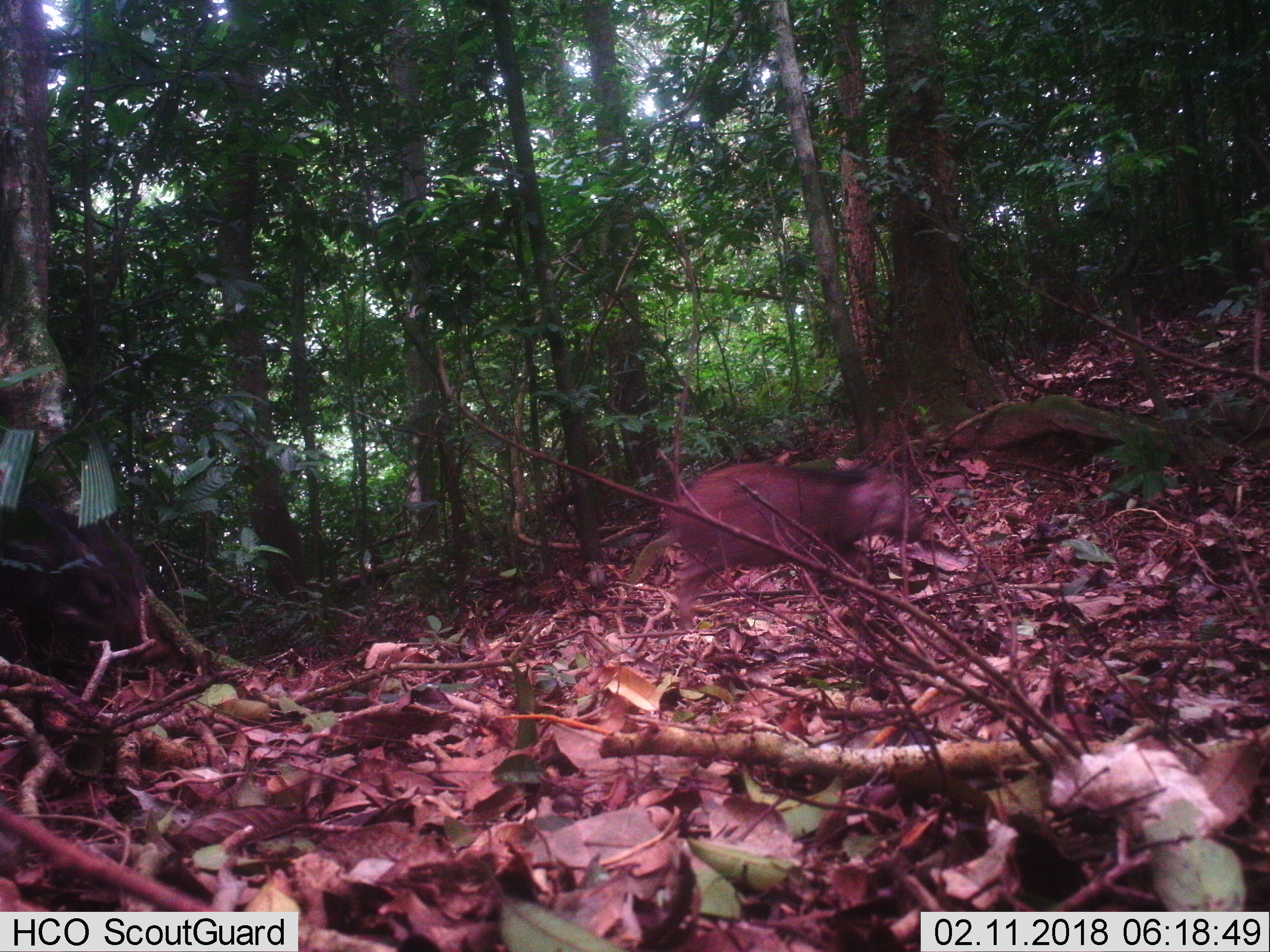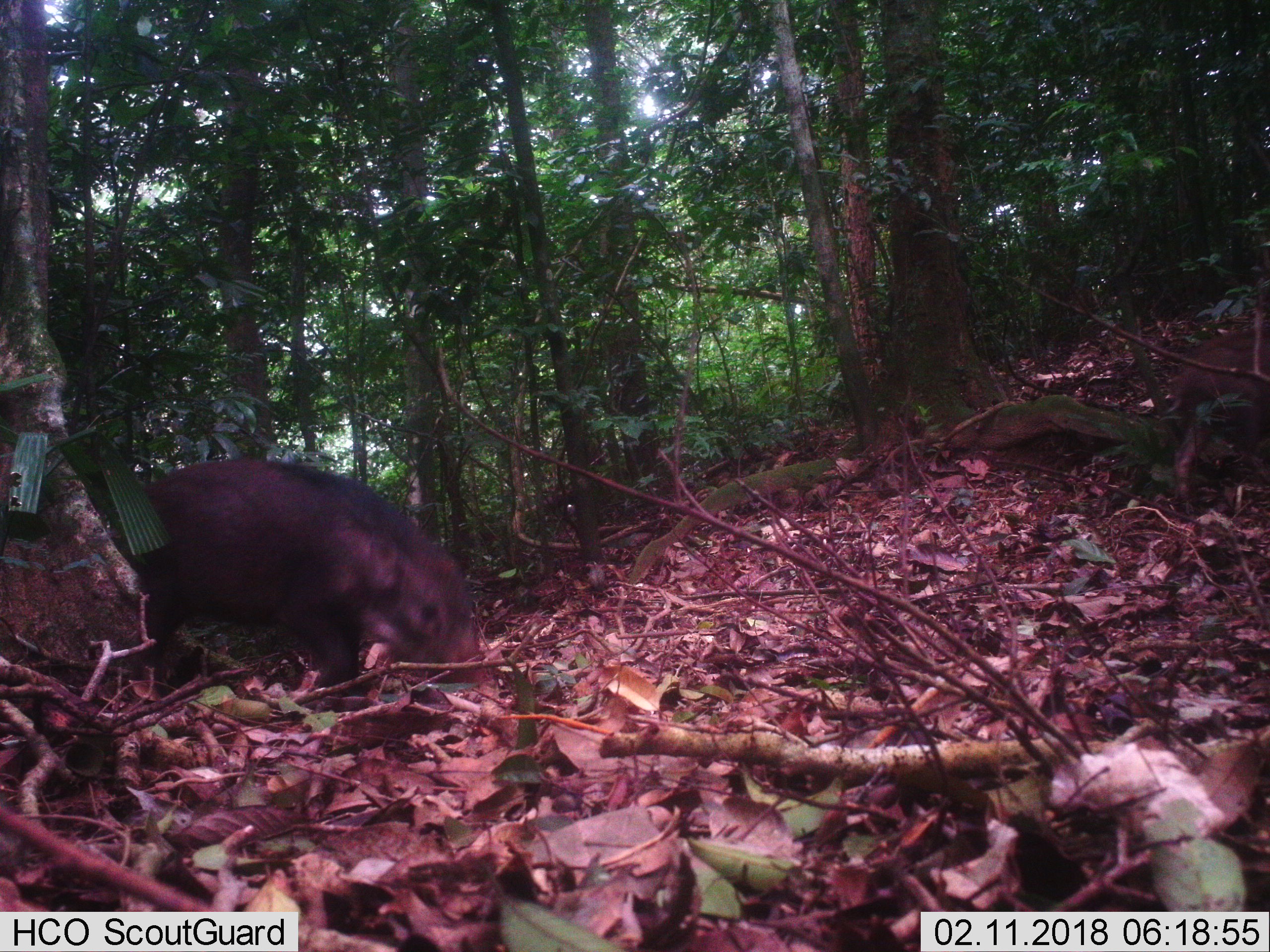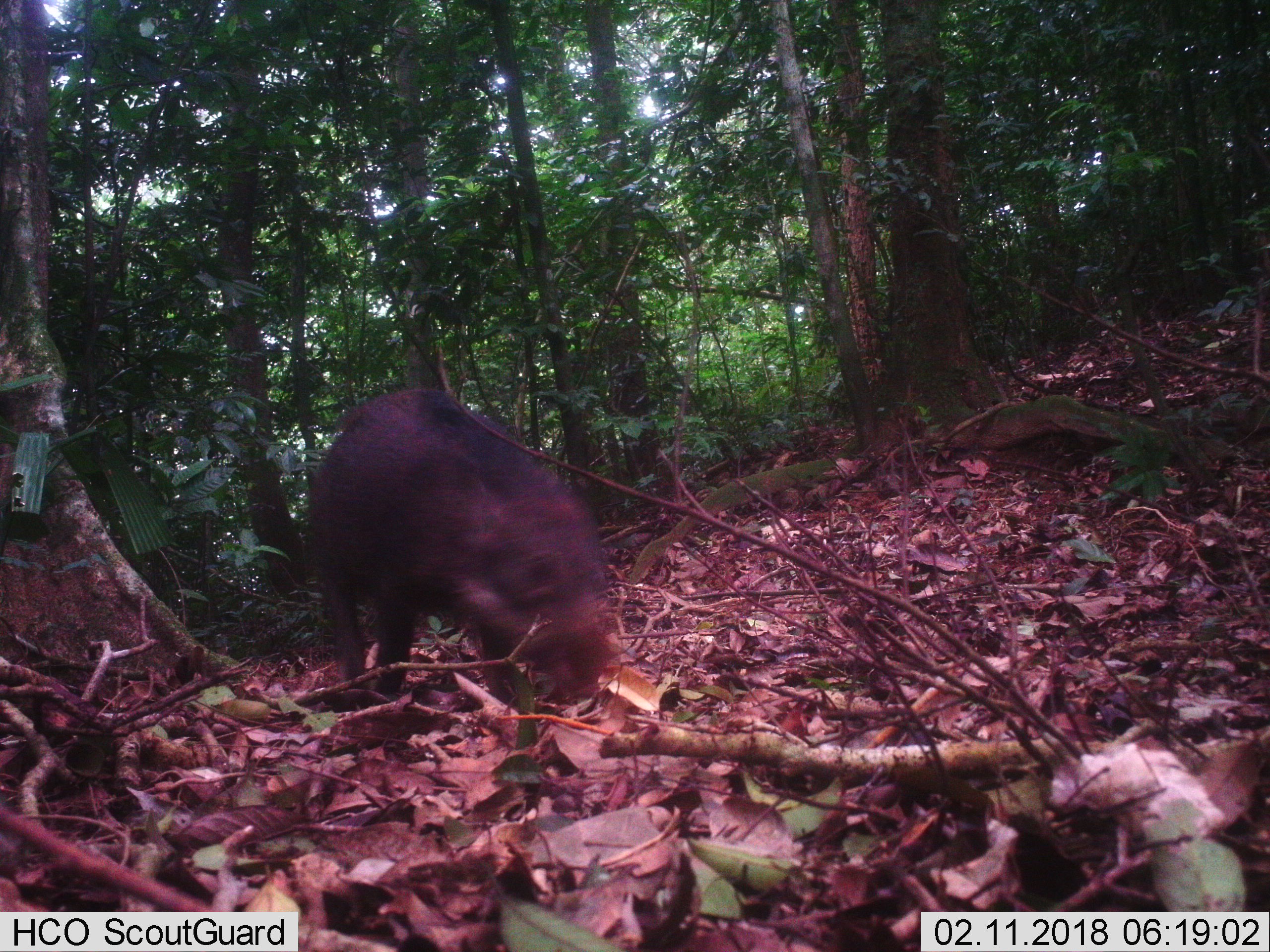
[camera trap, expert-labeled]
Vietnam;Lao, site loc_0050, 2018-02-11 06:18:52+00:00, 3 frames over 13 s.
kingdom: Animalia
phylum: Chordata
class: Mammalia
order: Artiodactyla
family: Suidae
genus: Sus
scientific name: Sus scrofa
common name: eurasian wild pig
Eurasian wild pig (Sus scrofa). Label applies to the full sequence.